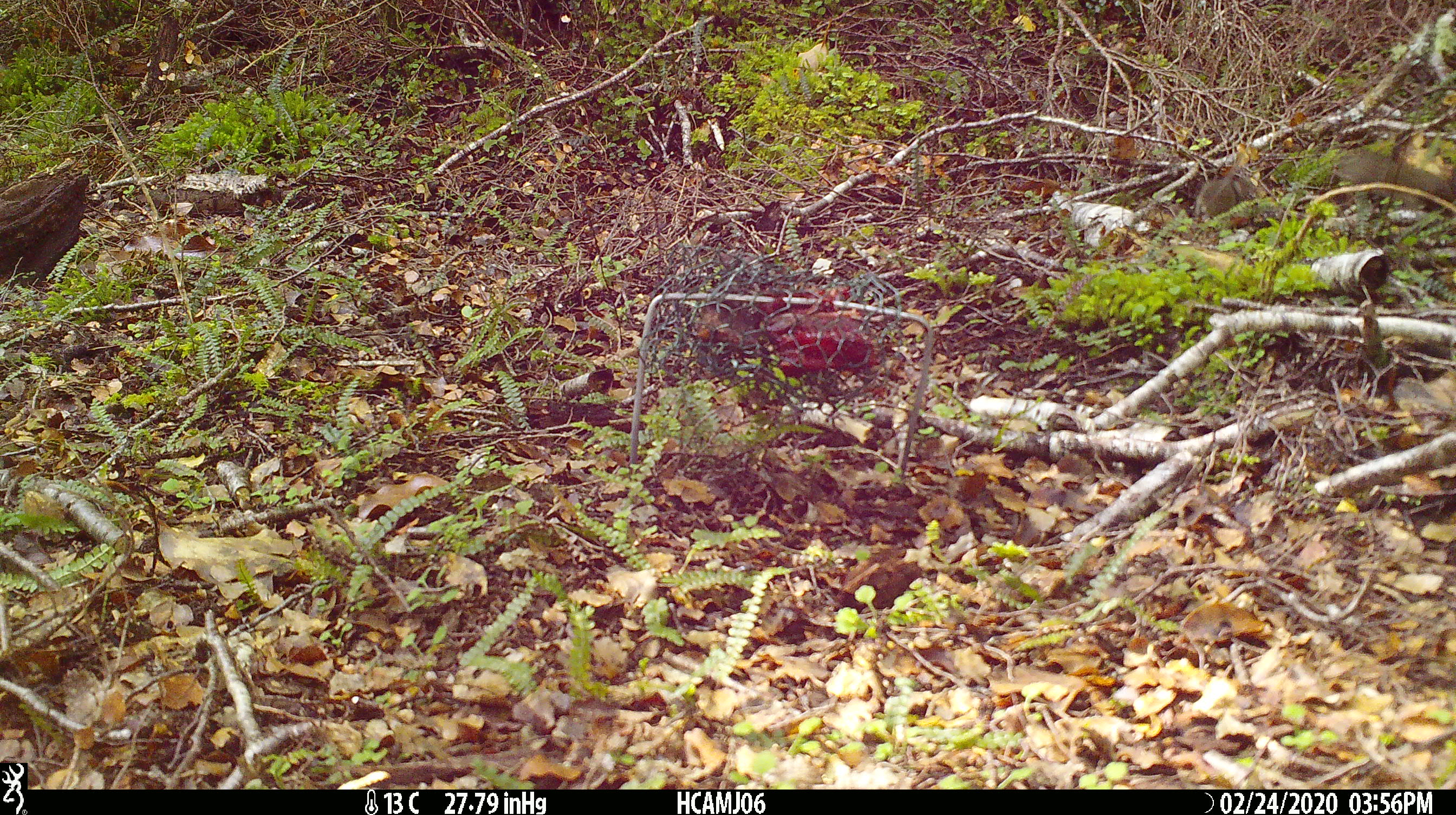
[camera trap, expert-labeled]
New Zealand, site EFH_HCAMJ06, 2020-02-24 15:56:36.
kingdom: Animalia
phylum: Chordata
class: Mammalia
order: Rodentia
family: Muridae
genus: Mus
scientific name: Mus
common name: mouse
Mouse (Mus).